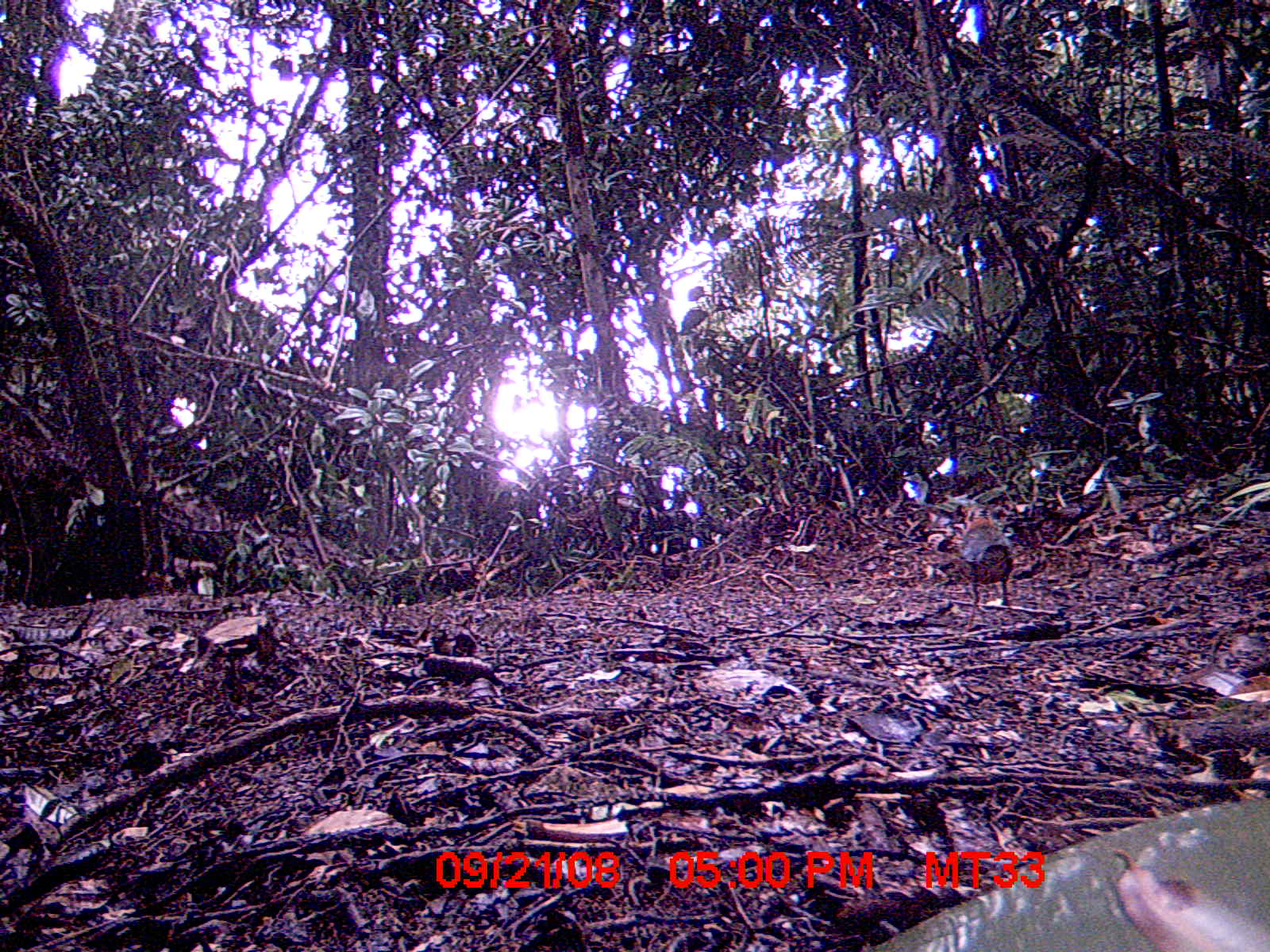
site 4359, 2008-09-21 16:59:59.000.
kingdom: Animalia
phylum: Chordata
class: Aves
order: Coraciiformes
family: Brachypteraciidae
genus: Brachypteracias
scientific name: Brachypteracias squamiger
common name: scaly ground-roller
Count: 1.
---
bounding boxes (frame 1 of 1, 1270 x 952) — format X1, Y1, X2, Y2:
brachypteracias squamiger: 957, 502, 1017, 629